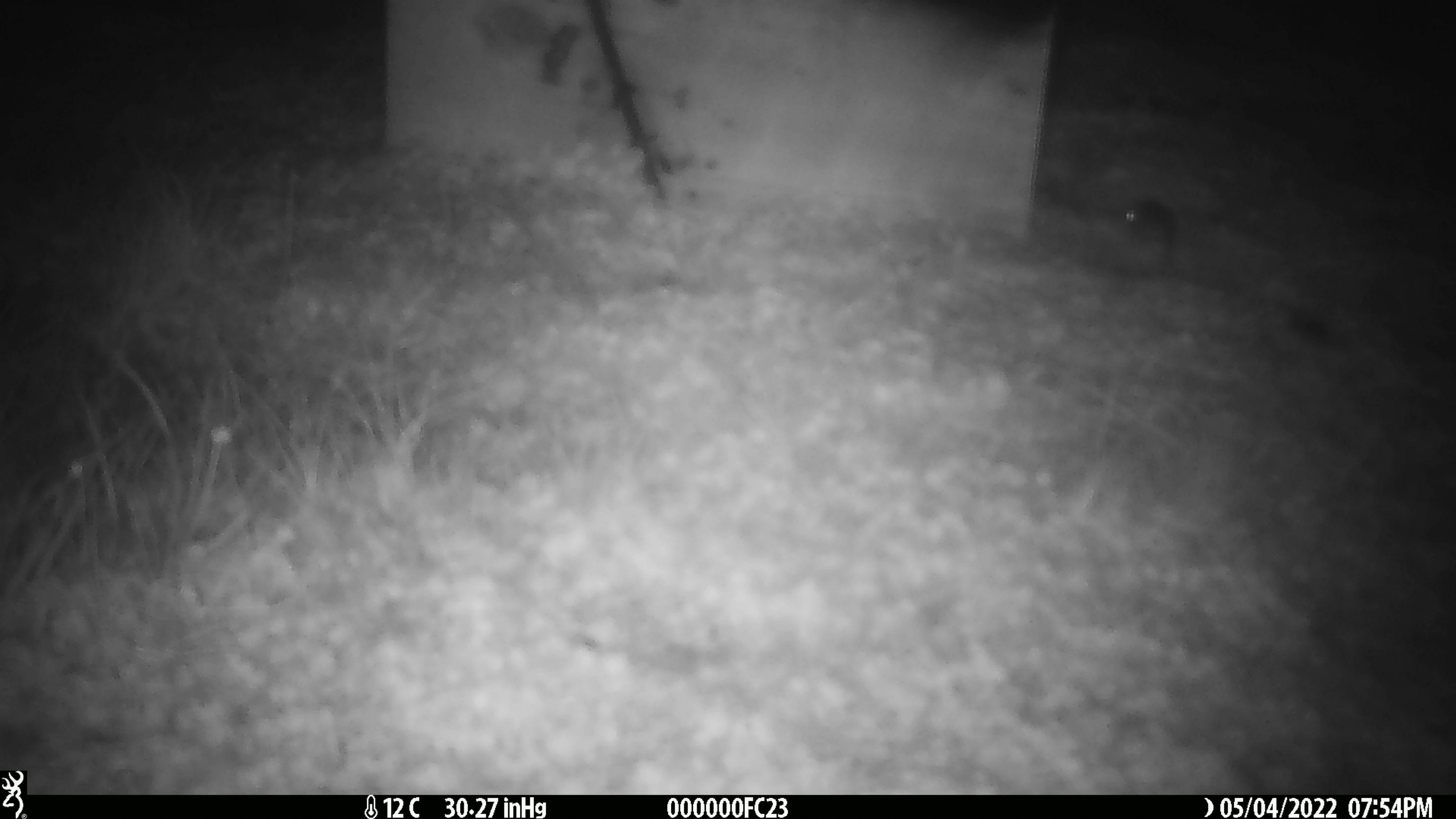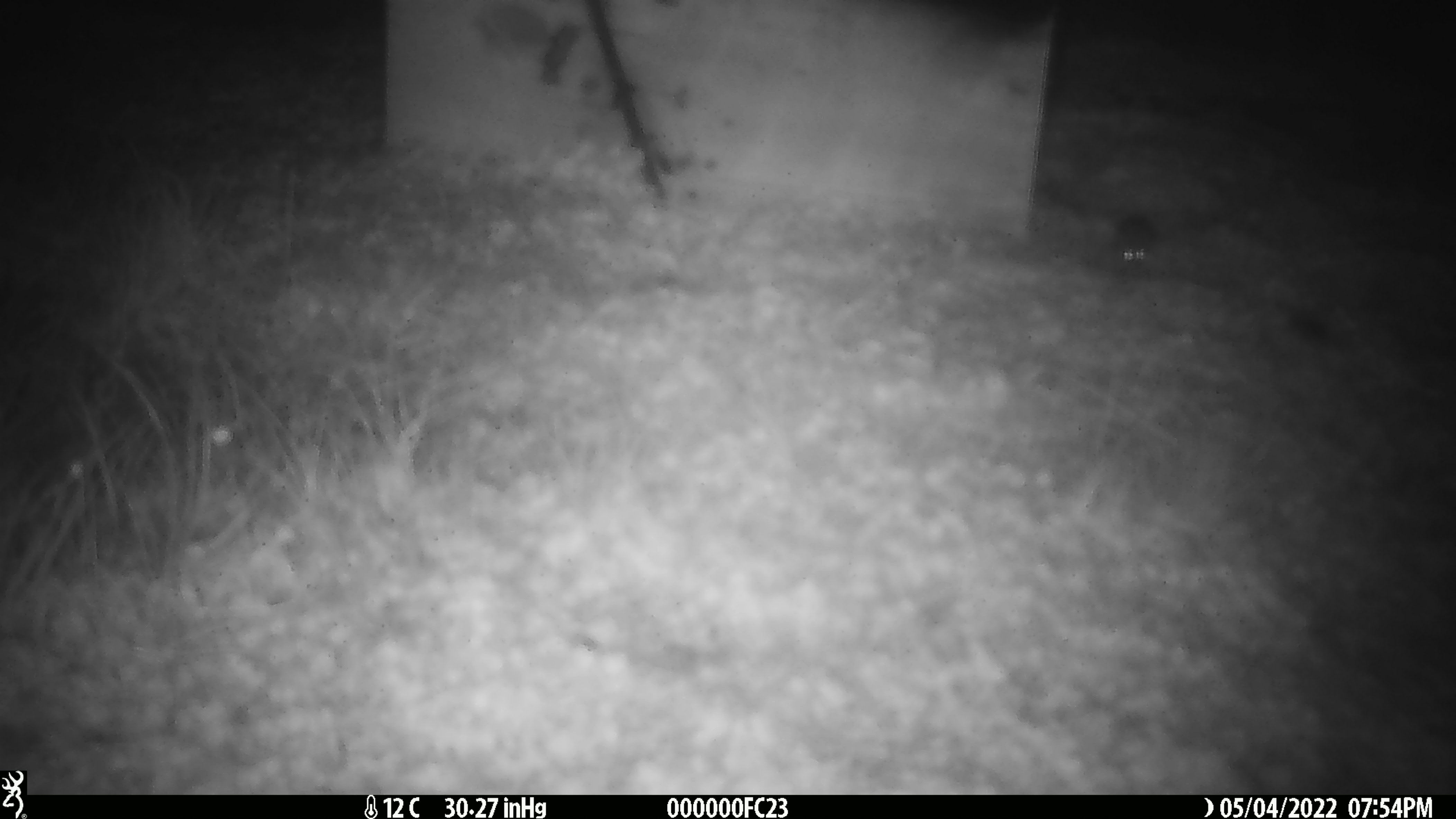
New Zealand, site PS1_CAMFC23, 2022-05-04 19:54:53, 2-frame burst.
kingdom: Animalia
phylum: Chordata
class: Mammalia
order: Rodentia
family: Muridae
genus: Mus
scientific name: Mus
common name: mouse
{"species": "mouse (Mus)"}